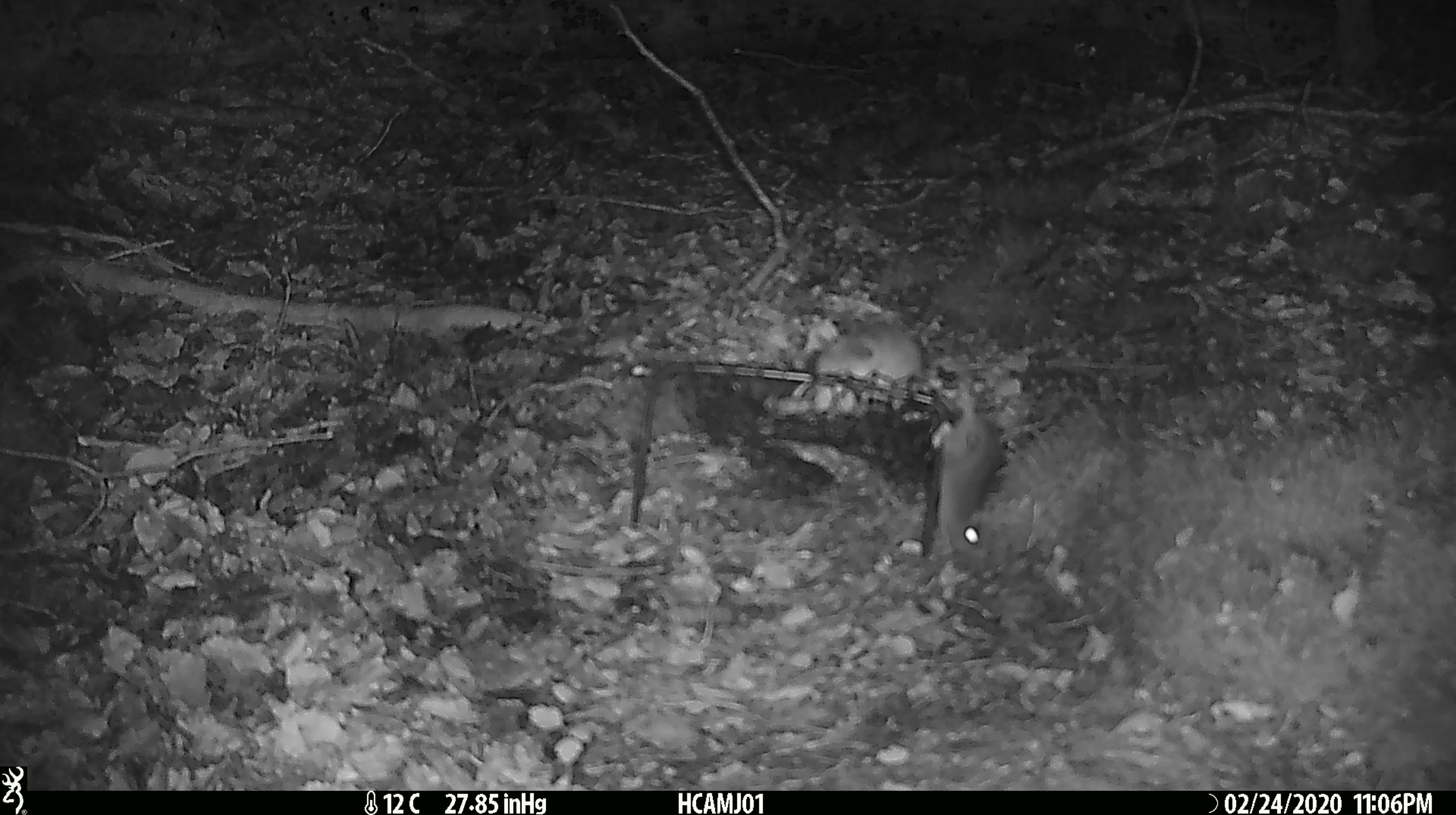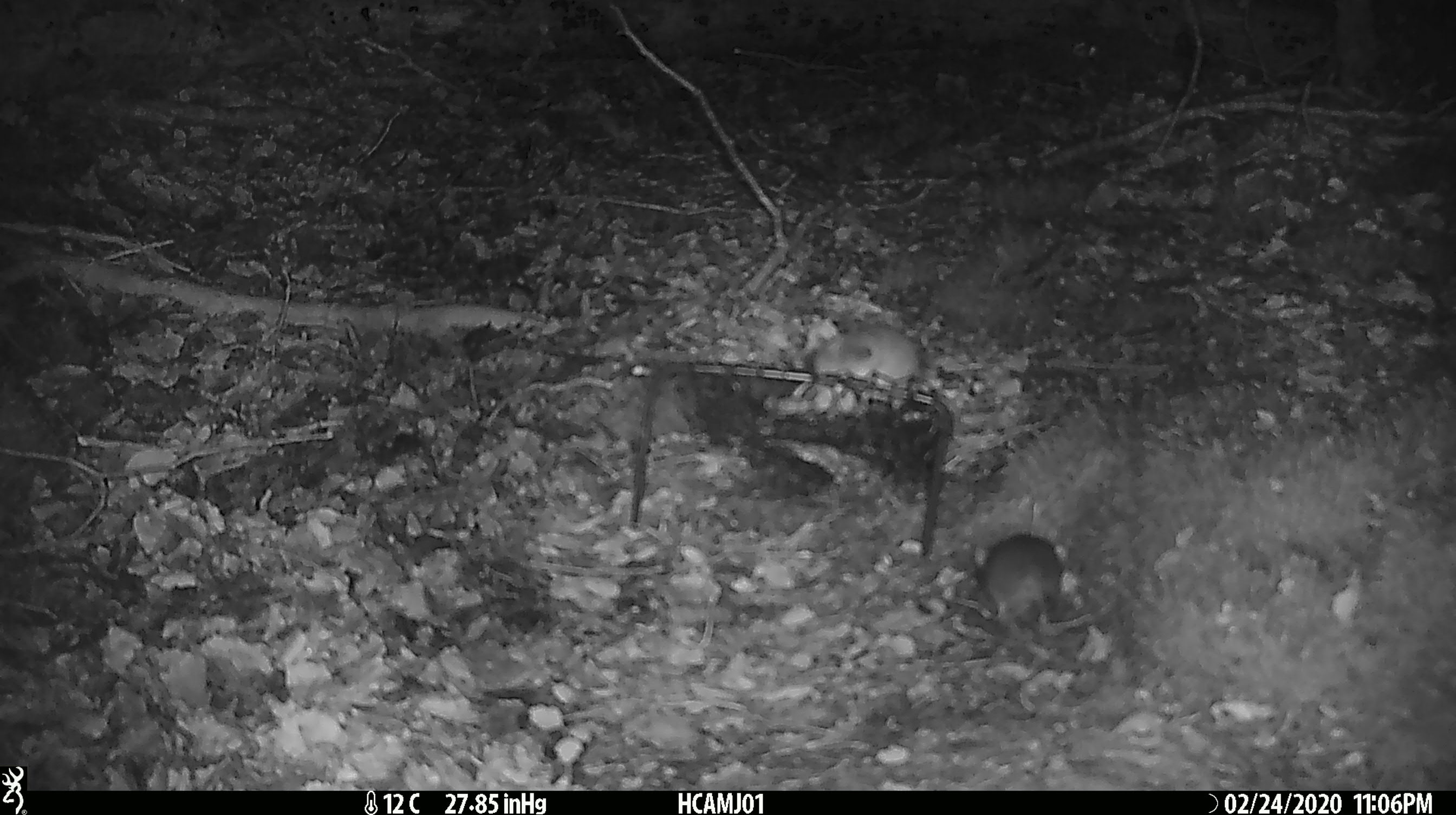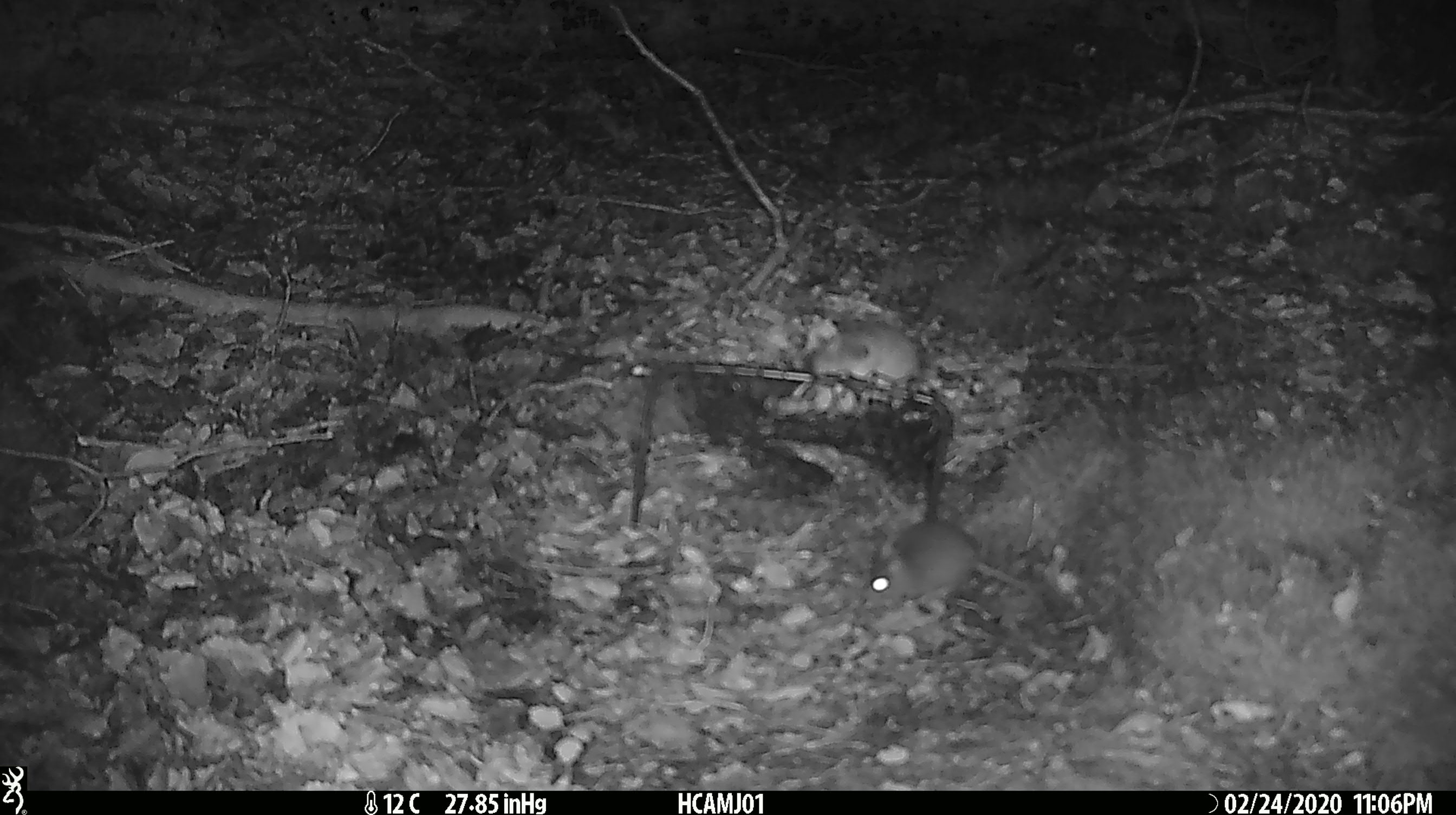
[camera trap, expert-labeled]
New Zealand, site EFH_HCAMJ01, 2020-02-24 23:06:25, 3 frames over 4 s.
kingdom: Animalia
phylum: Chordata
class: Mammalia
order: Rodentia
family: Muridae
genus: Mus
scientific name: Mus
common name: mouse